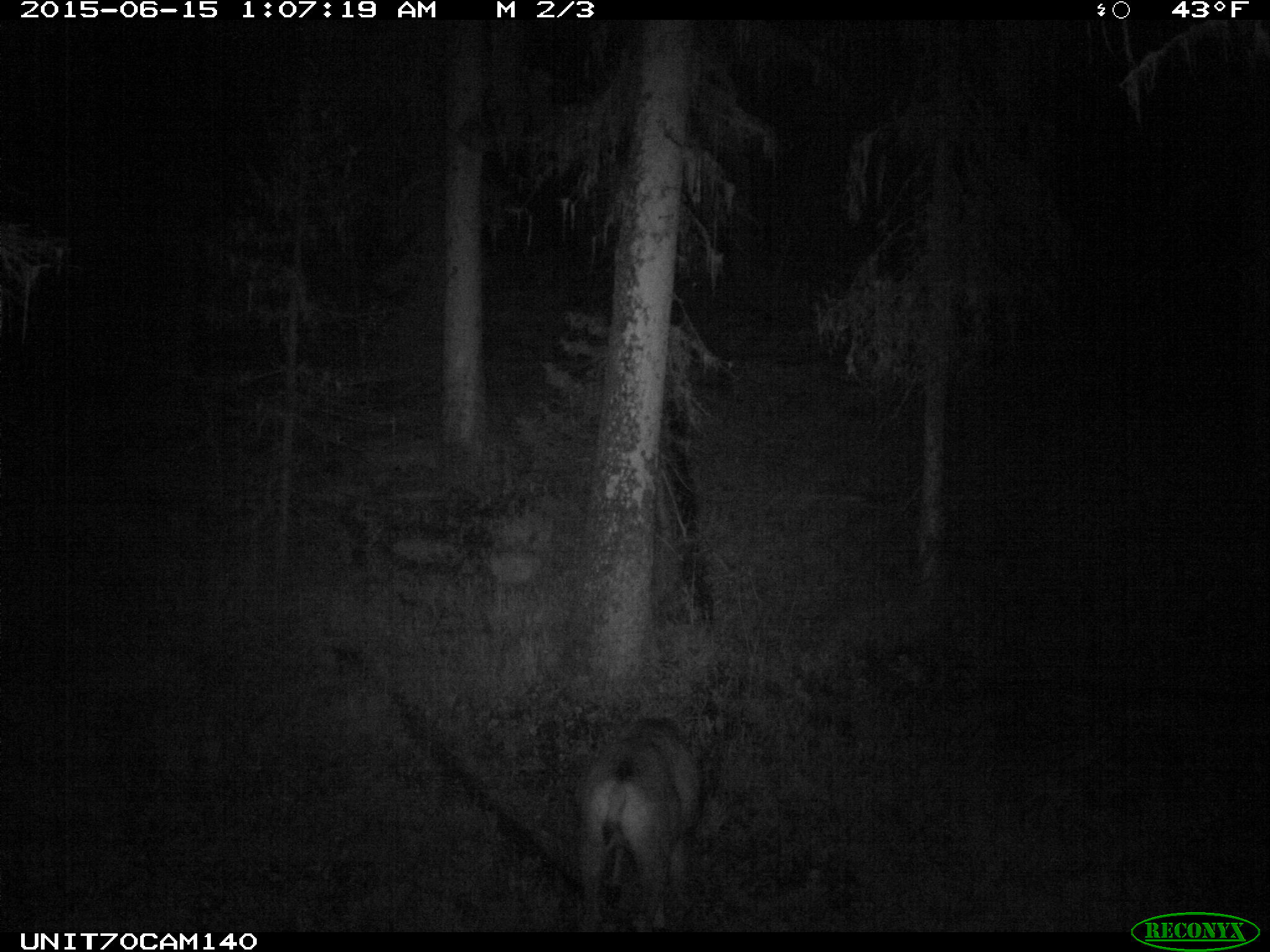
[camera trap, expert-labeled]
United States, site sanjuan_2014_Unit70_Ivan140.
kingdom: Animalia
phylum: Chordata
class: Mammalia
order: Artiodactyla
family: Cervidae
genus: Odocoileus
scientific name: Odocoileus hemionus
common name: mule deer